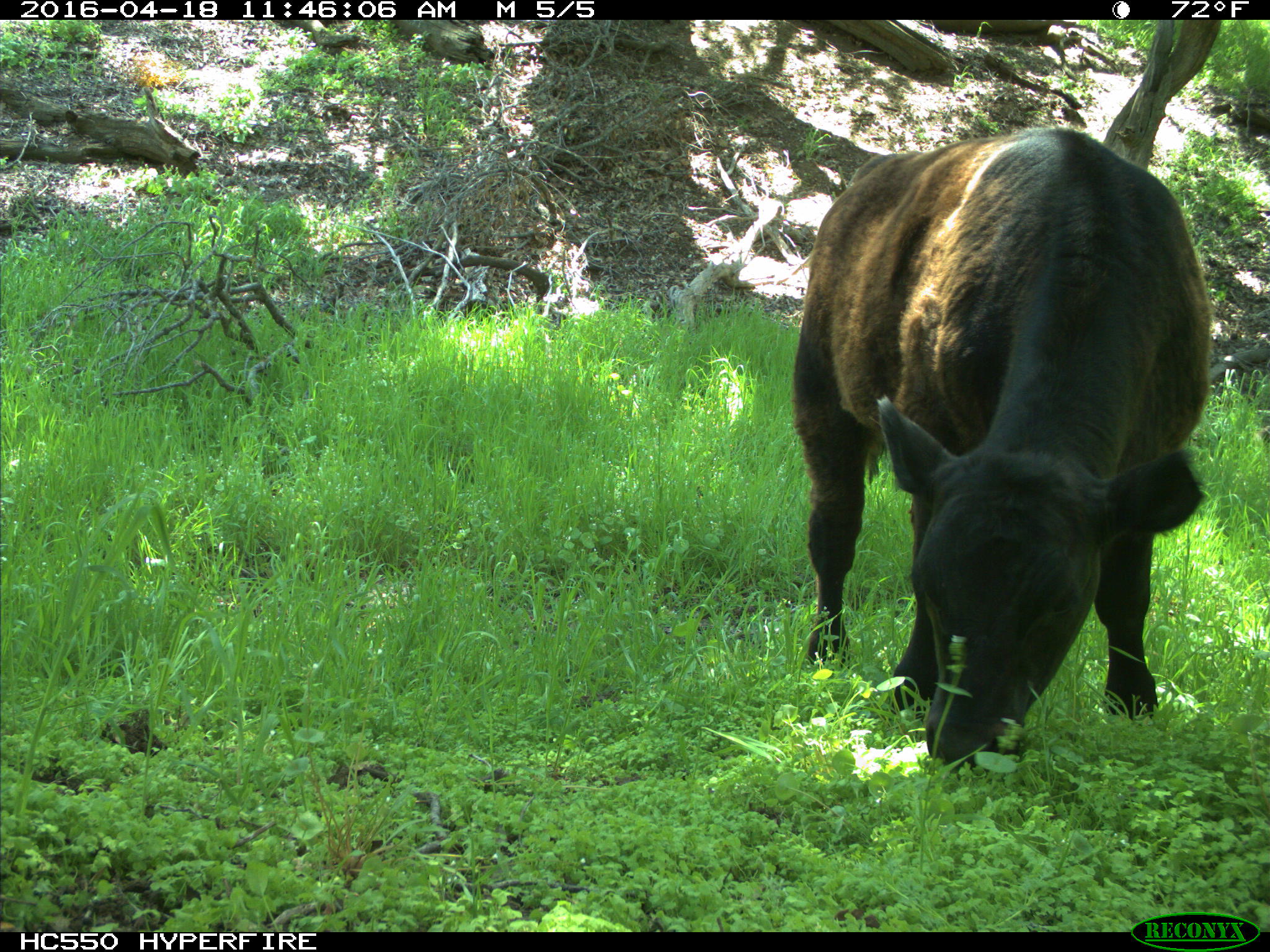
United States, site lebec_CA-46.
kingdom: Animalia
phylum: Chordata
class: Mammalia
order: Artiodactyla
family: Bovidae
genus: Bos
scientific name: Bos taurus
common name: domestic cow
Bos taurus (domestic cow).